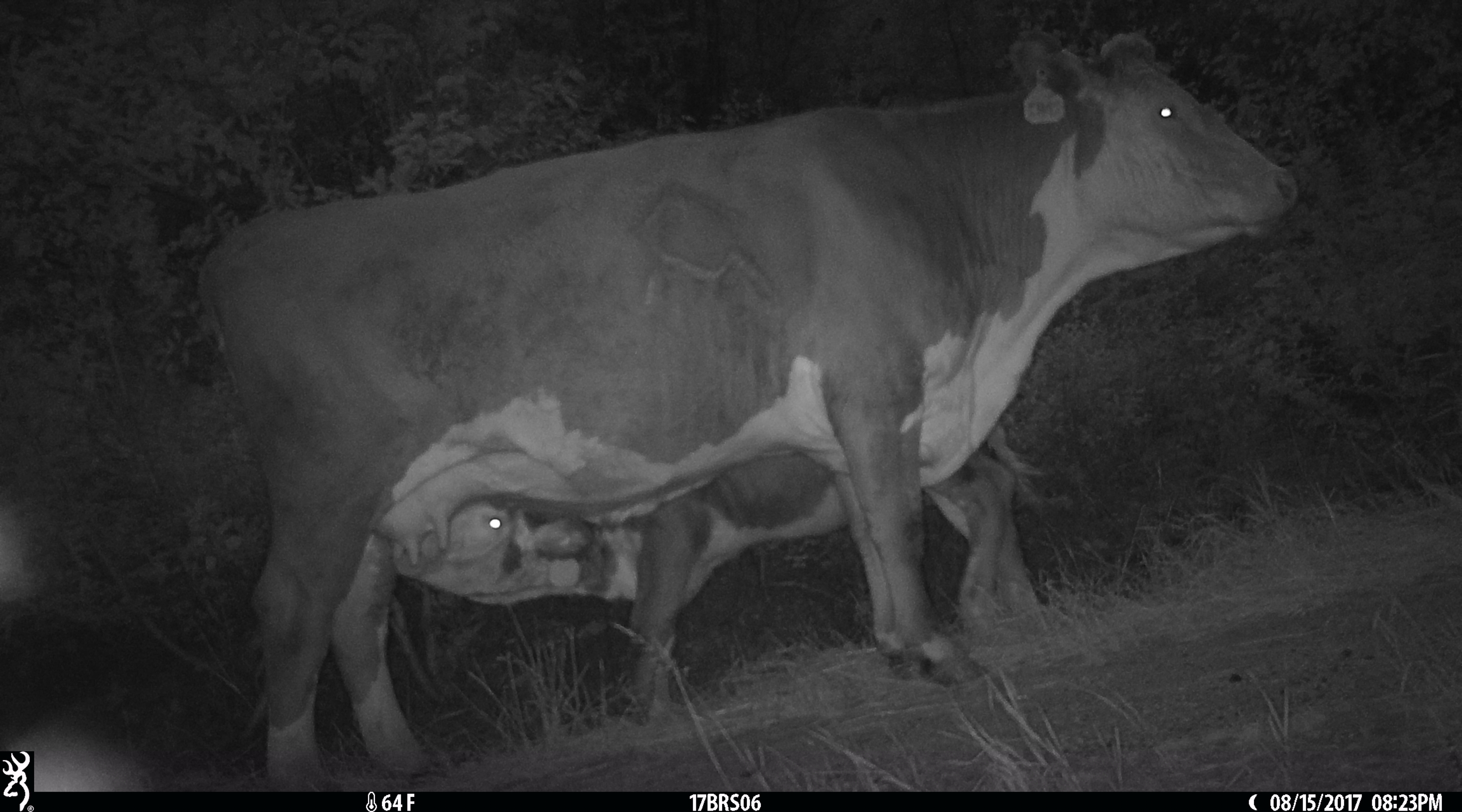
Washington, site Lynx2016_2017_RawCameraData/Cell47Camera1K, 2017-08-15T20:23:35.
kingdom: Animalia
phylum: Chordata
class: Mammalia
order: Artiodactyla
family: Bovidae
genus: Bos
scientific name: Bos taurus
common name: domestic cattle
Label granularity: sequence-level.